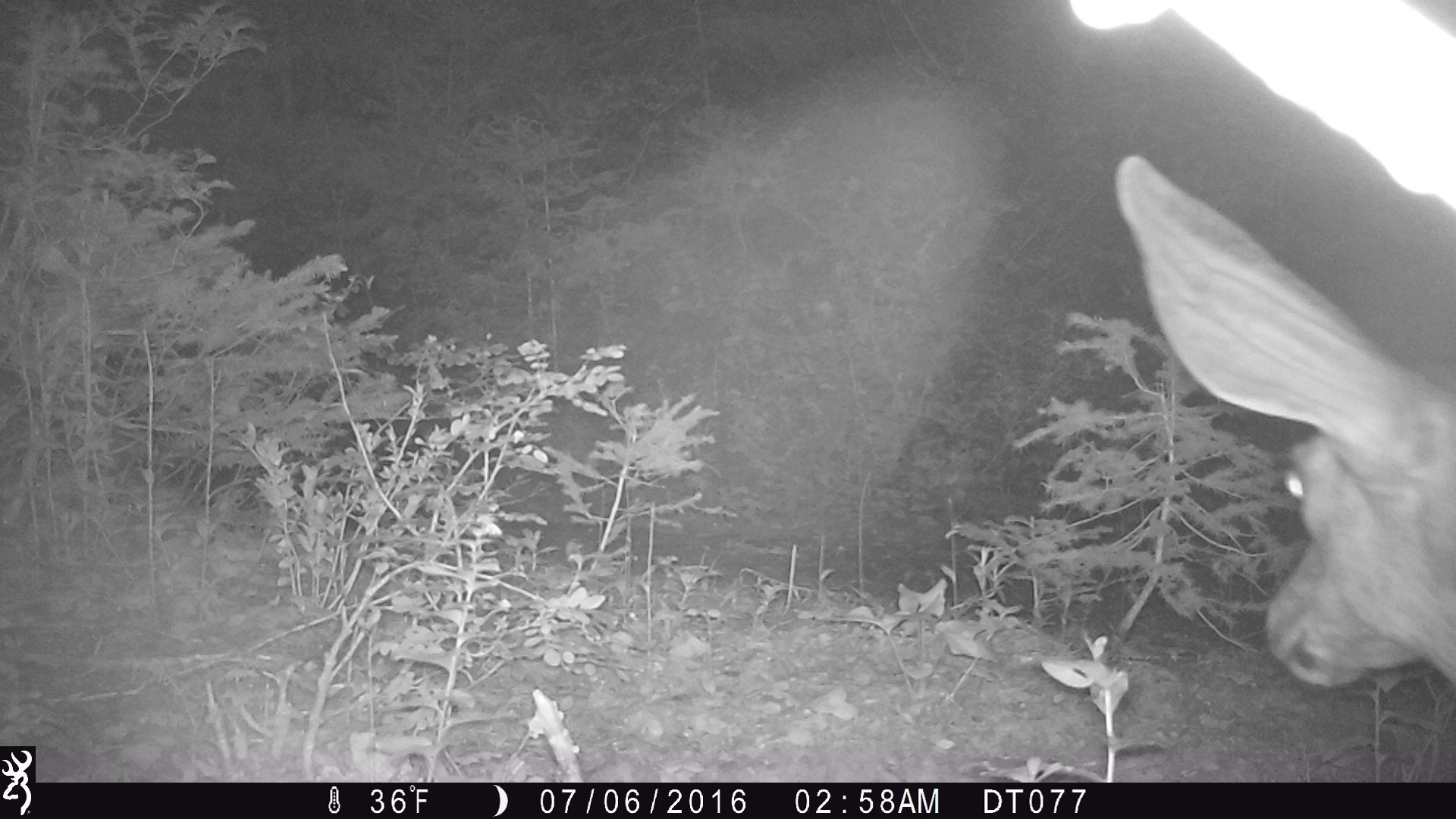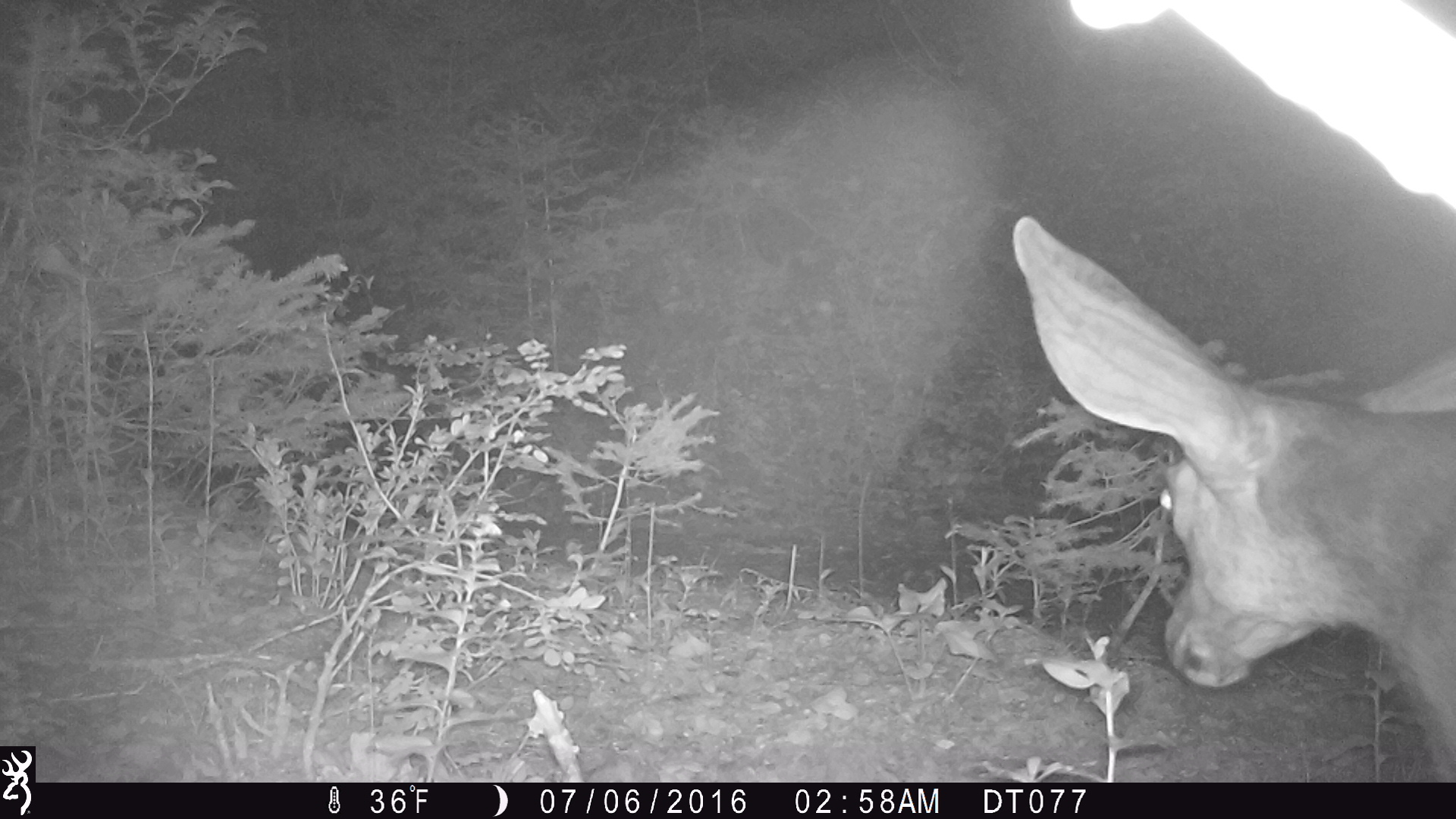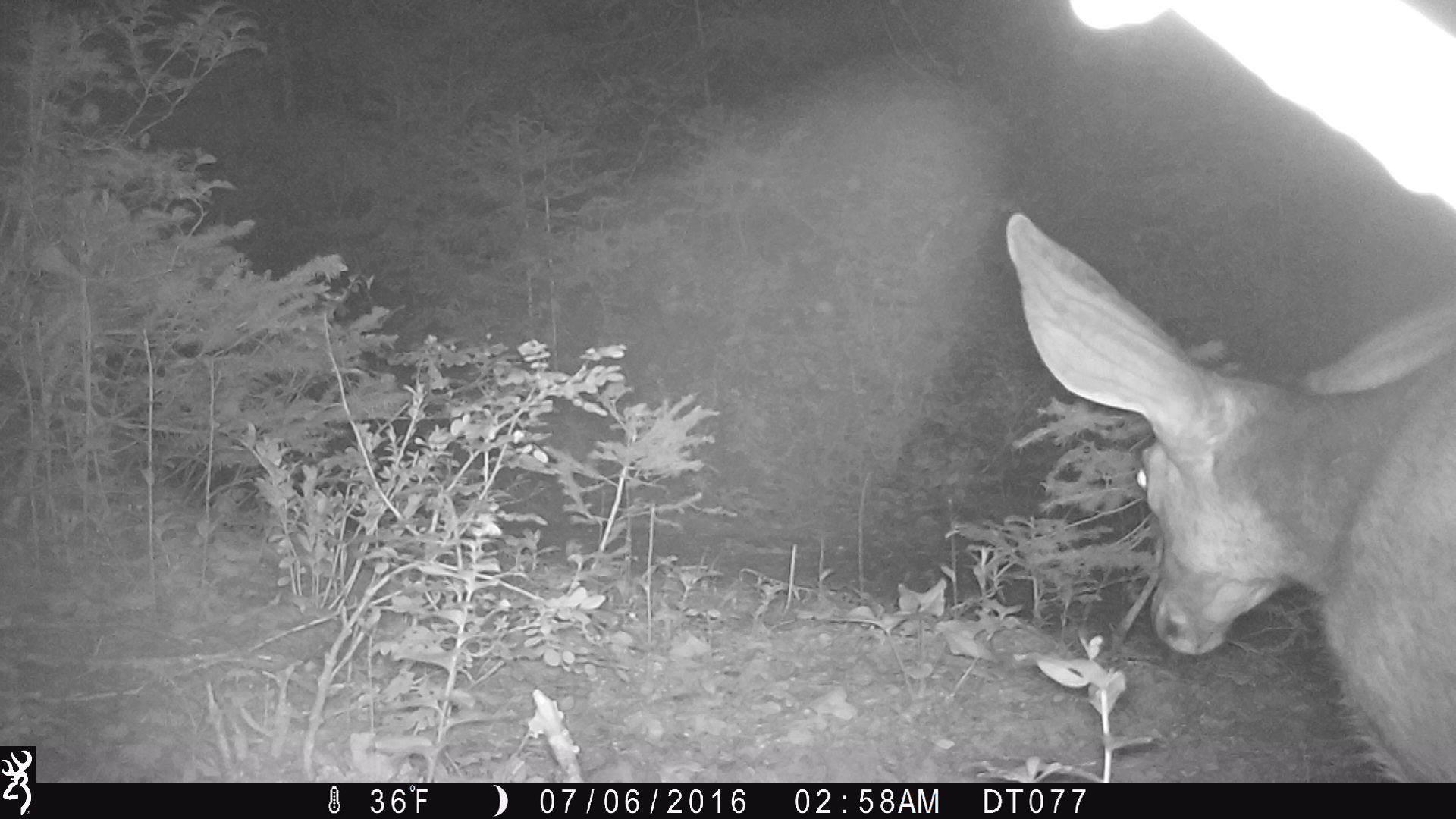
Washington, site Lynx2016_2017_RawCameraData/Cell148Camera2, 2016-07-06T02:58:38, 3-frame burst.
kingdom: Animalia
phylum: Chordata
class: Mammalia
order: Artiodactyla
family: Cervidae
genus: Odocoileus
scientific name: Odocoileus hemionus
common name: mule deer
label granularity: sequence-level